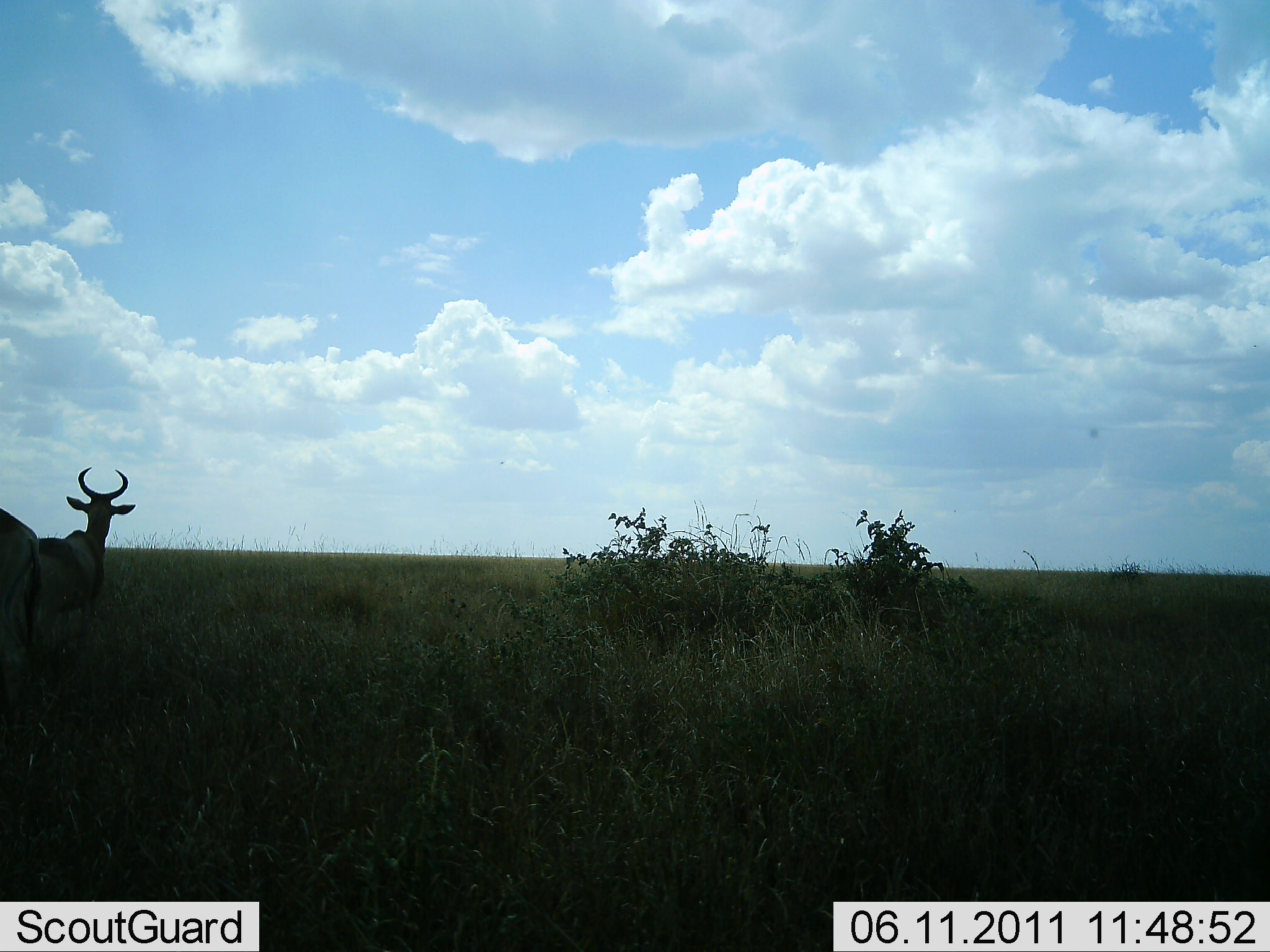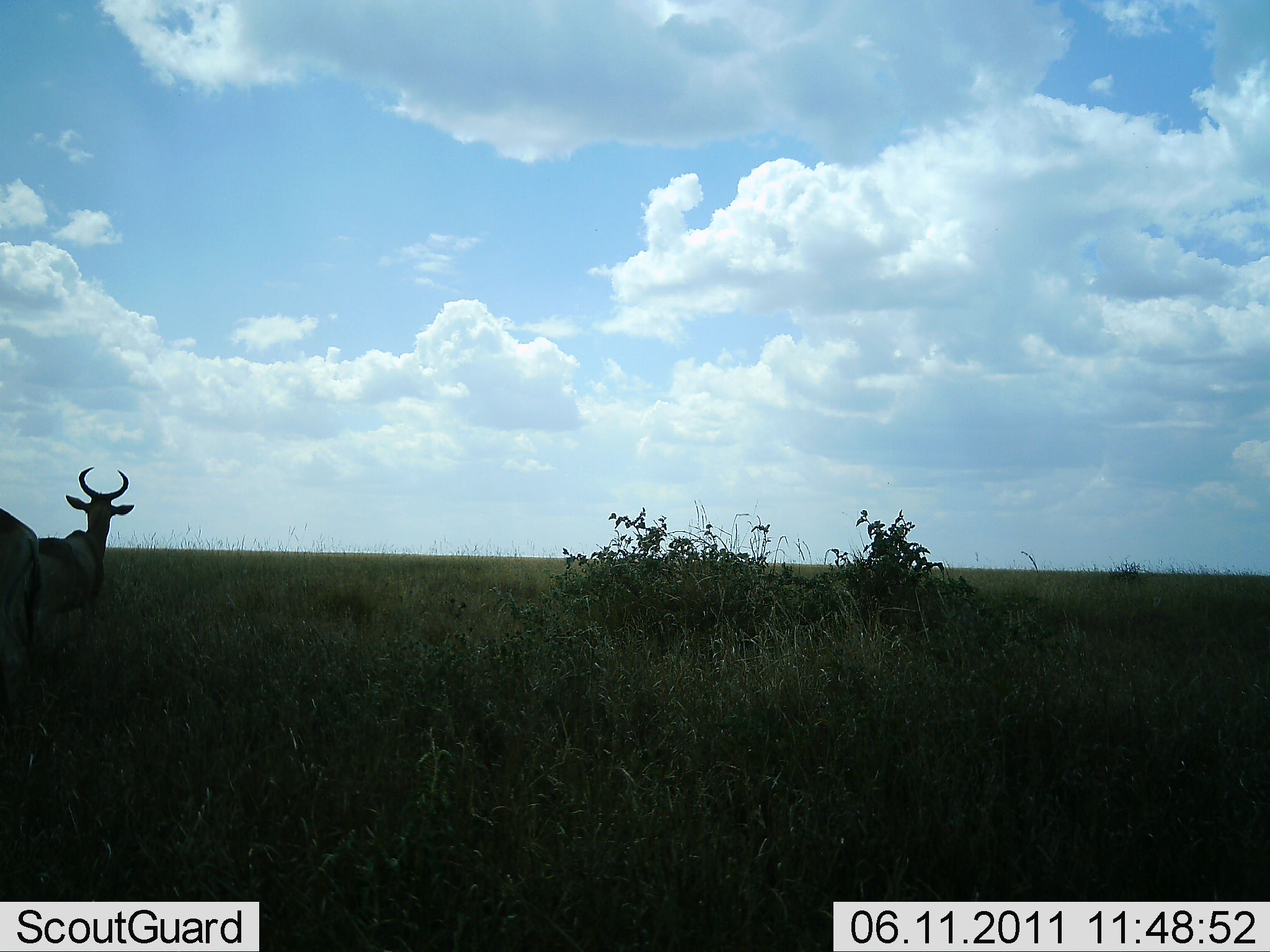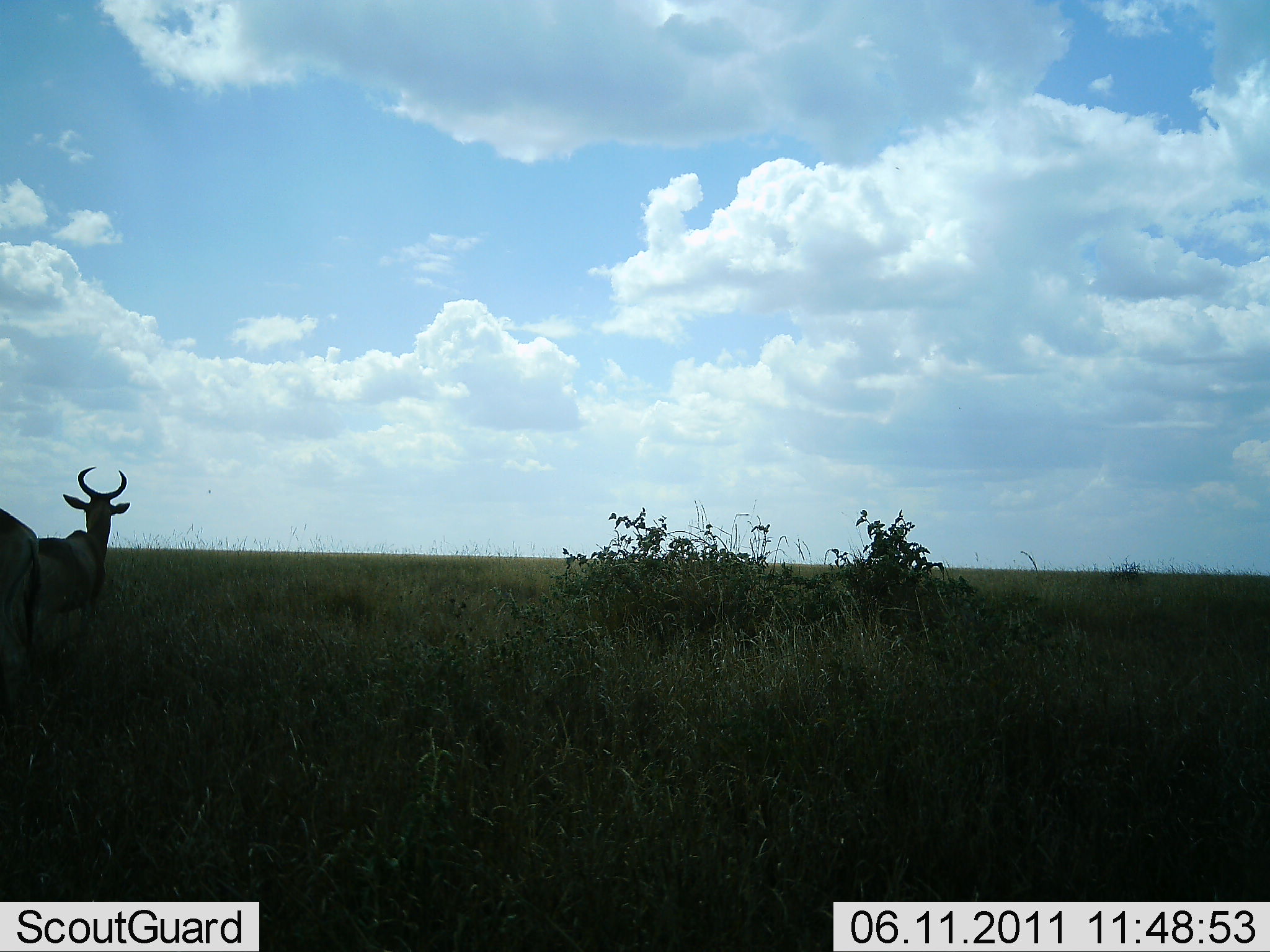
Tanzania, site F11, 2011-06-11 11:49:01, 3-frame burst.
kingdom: Animalia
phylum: Chordata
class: Mammalia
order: Artiodactyla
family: Bovidae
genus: Alcelaphus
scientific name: Alcelaphus buselaphus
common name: hartebeest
Hartebeest (Alcelaphus buselaphus), count 2. Behavior (volunteer vote fractions): standing 100%, resting 0%, moving 0%, interacting 0%. Young present (vote fraction): 0%. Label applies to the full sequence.